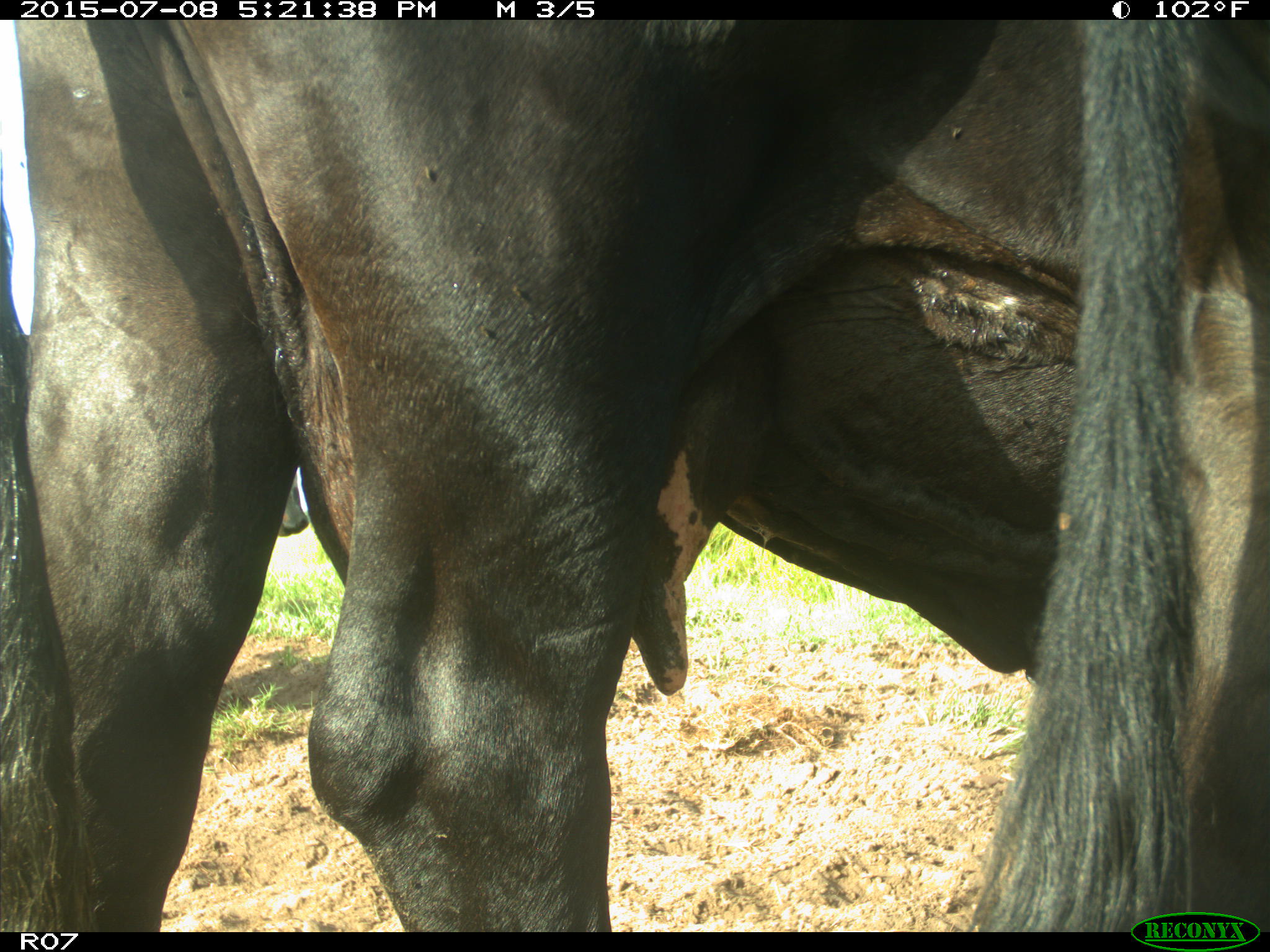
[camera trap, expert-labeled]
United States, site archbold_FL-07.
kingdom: Animalia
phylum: Chordata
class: Mammalia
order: Artiodactyla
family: Bovidae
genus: Bos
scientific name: Bos taurus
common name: domestic cow